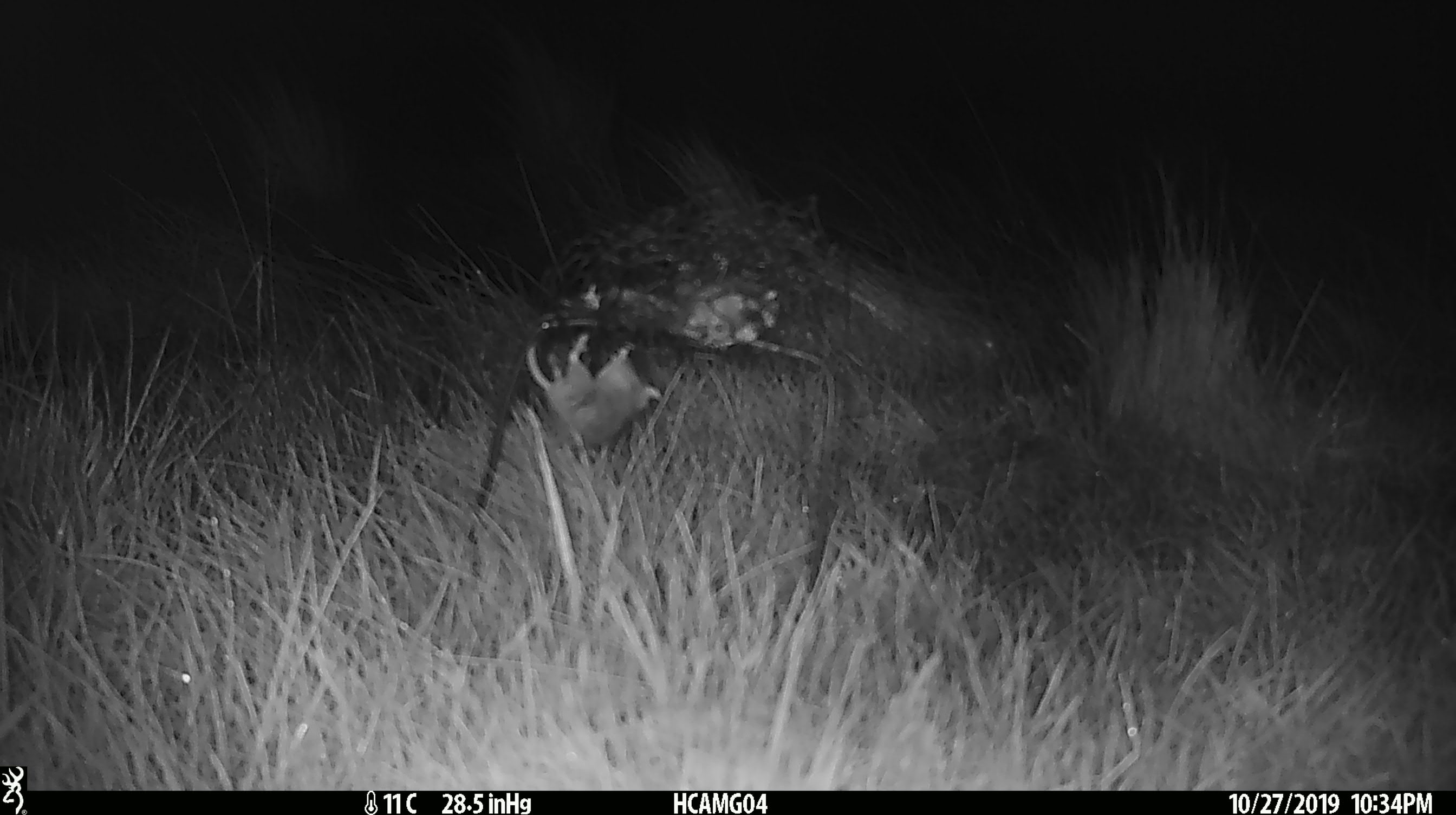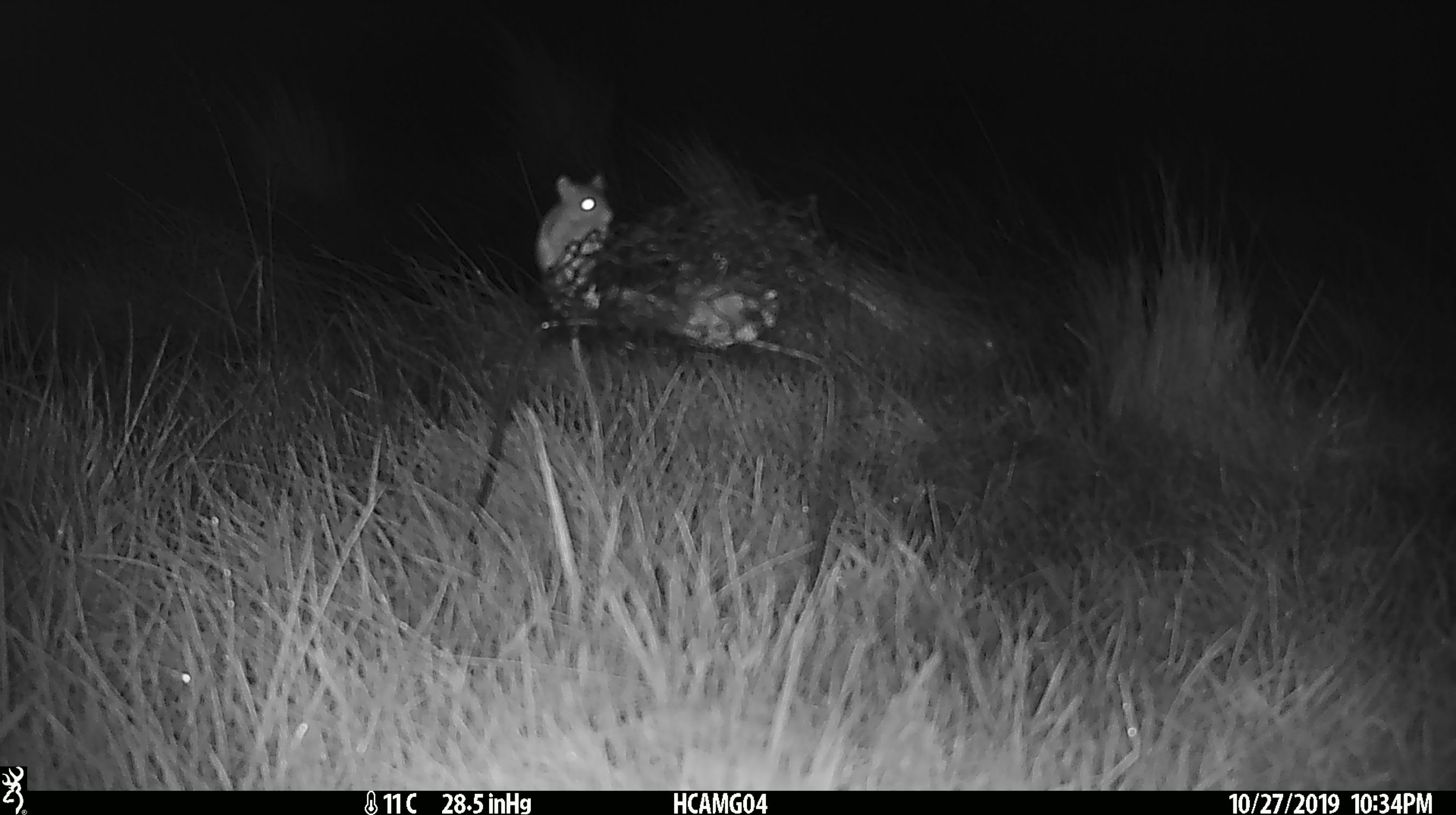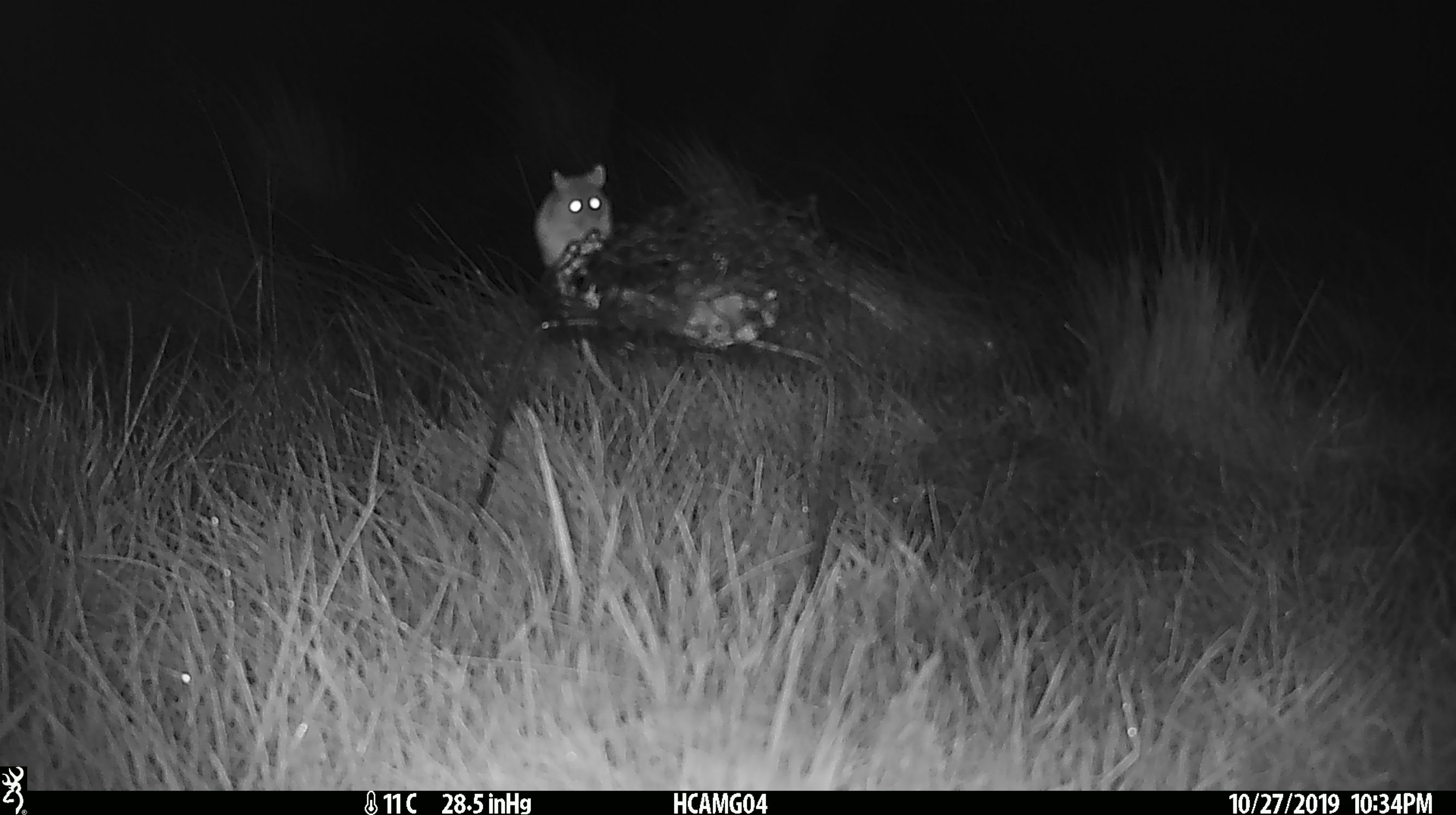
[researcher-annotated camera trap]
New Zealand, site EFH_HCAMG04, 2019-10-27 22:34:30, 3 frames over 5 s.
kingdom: Animalia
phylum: Chordata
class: Mammalia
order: Rodentia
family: Muridae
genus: Mus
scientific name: Mus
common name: mouse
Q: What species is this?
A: Mouse (Mus).